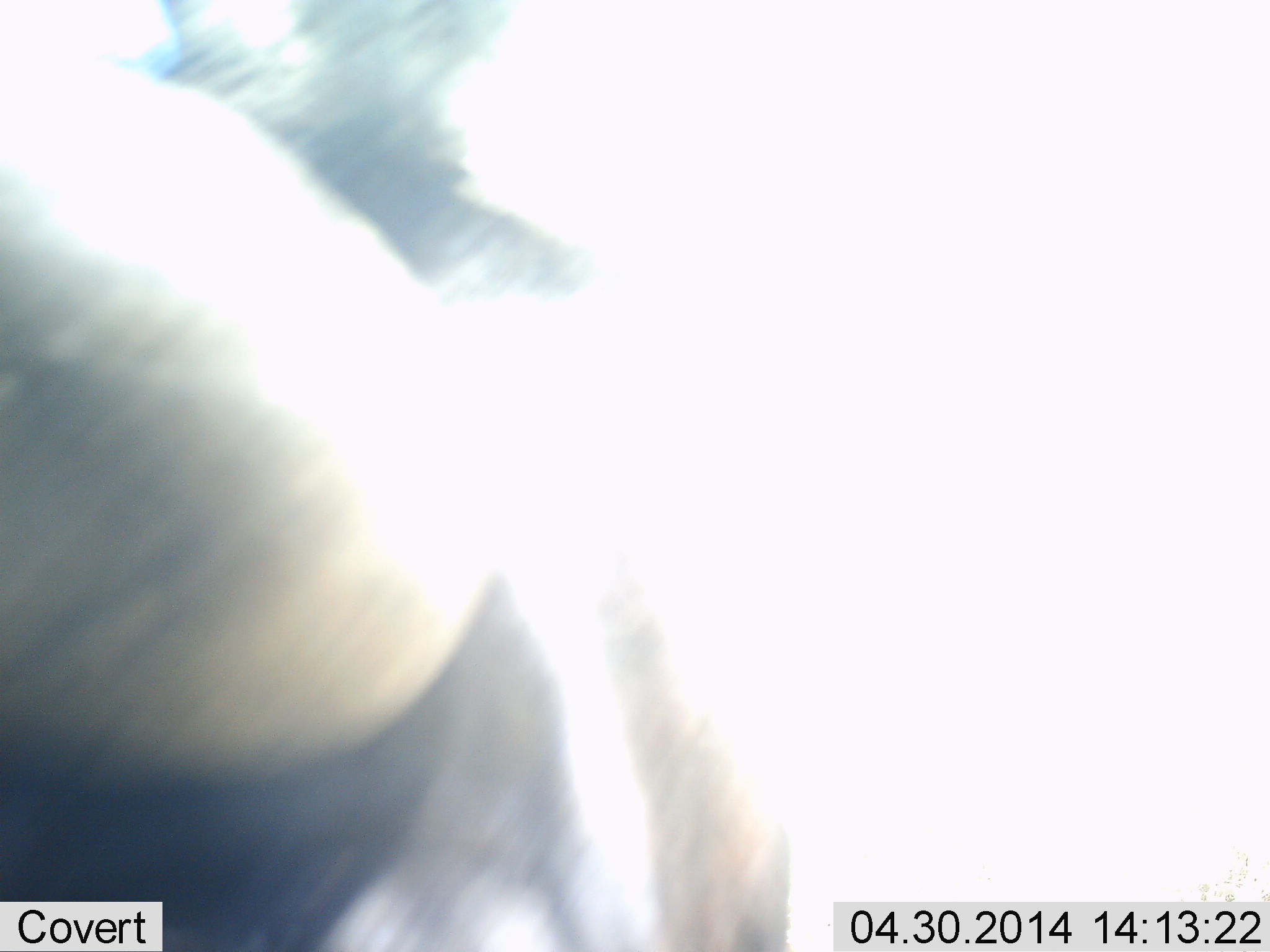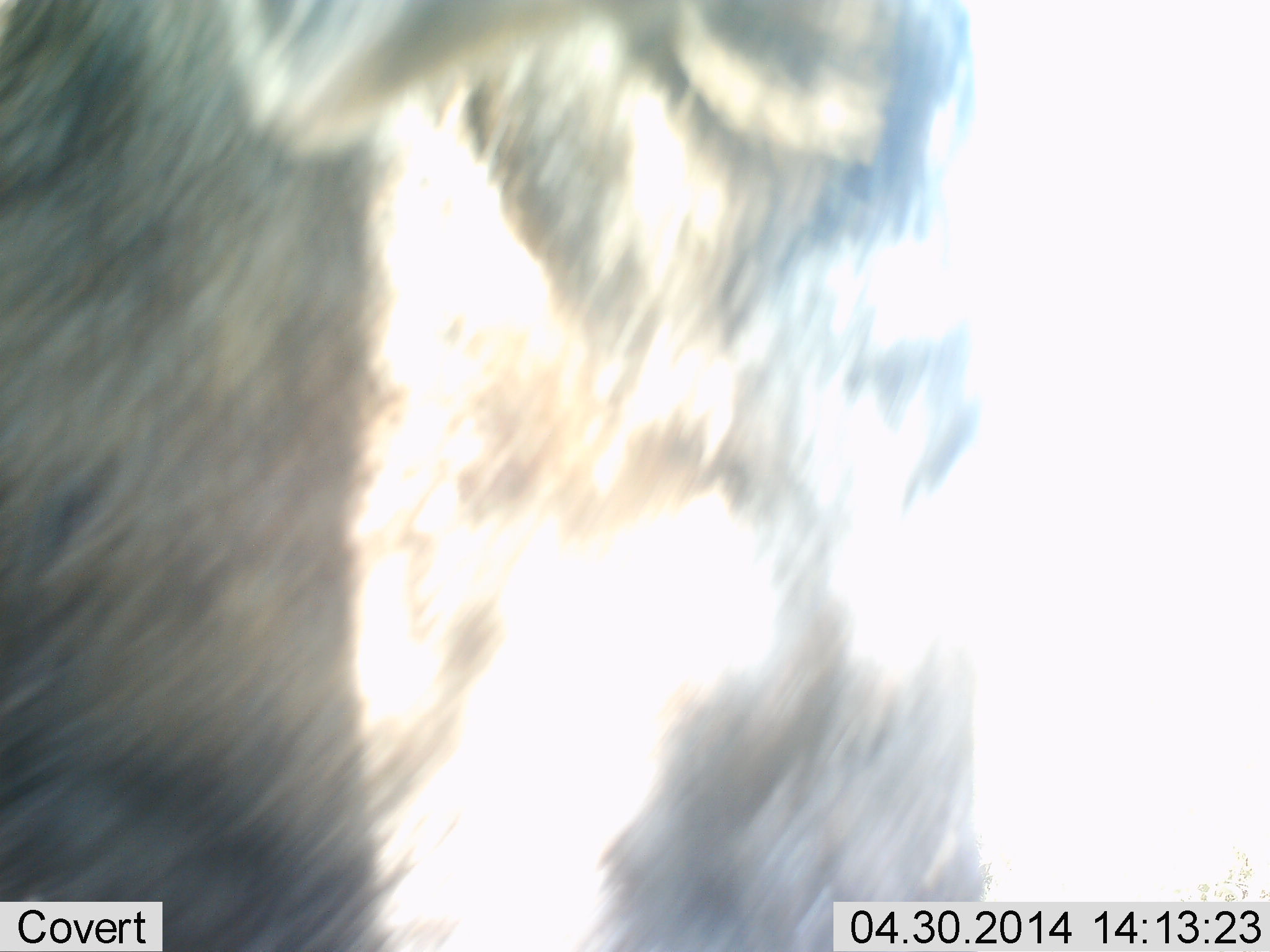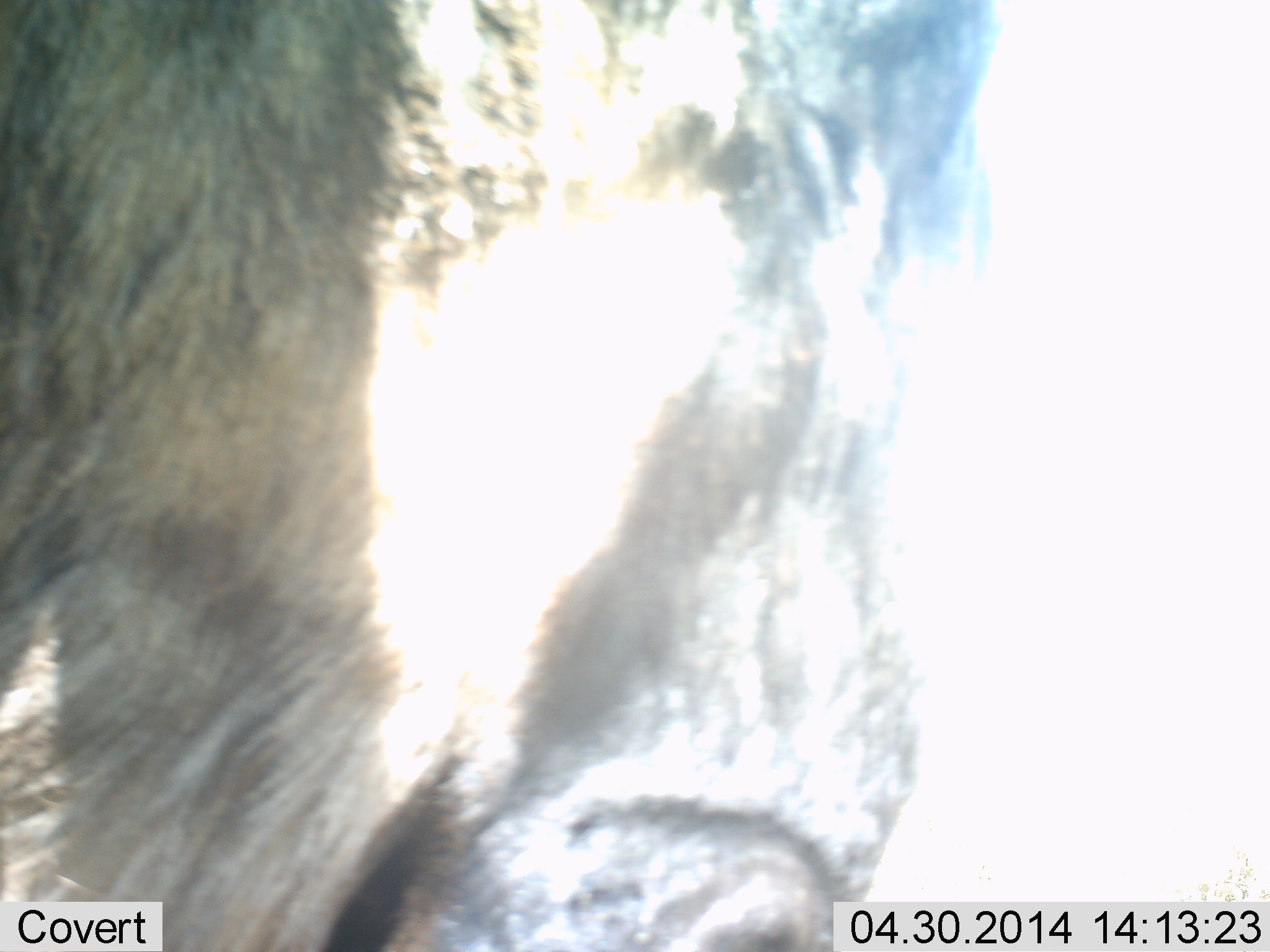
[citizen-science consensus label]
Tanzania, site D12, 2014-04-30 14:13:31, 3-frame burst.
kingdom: Animalia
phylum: Chordata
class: Mammalia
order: Artiodactyla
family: Bovidae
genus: Connochaetes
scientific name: Connochaetes taurinus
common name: blue wildebeest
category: wildebeest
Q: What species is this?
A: Wildebeest (blue wildebeest) (Connochaetes taurinus).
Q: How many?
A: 1.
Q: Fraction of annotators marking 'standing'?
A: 50%.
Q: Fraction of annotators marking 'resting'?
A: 0%.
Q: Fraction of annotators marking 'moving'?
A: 40%.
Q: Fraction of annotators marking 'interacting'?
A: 0%.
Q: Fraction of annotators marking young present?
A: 0%.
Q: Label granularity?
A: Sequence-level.